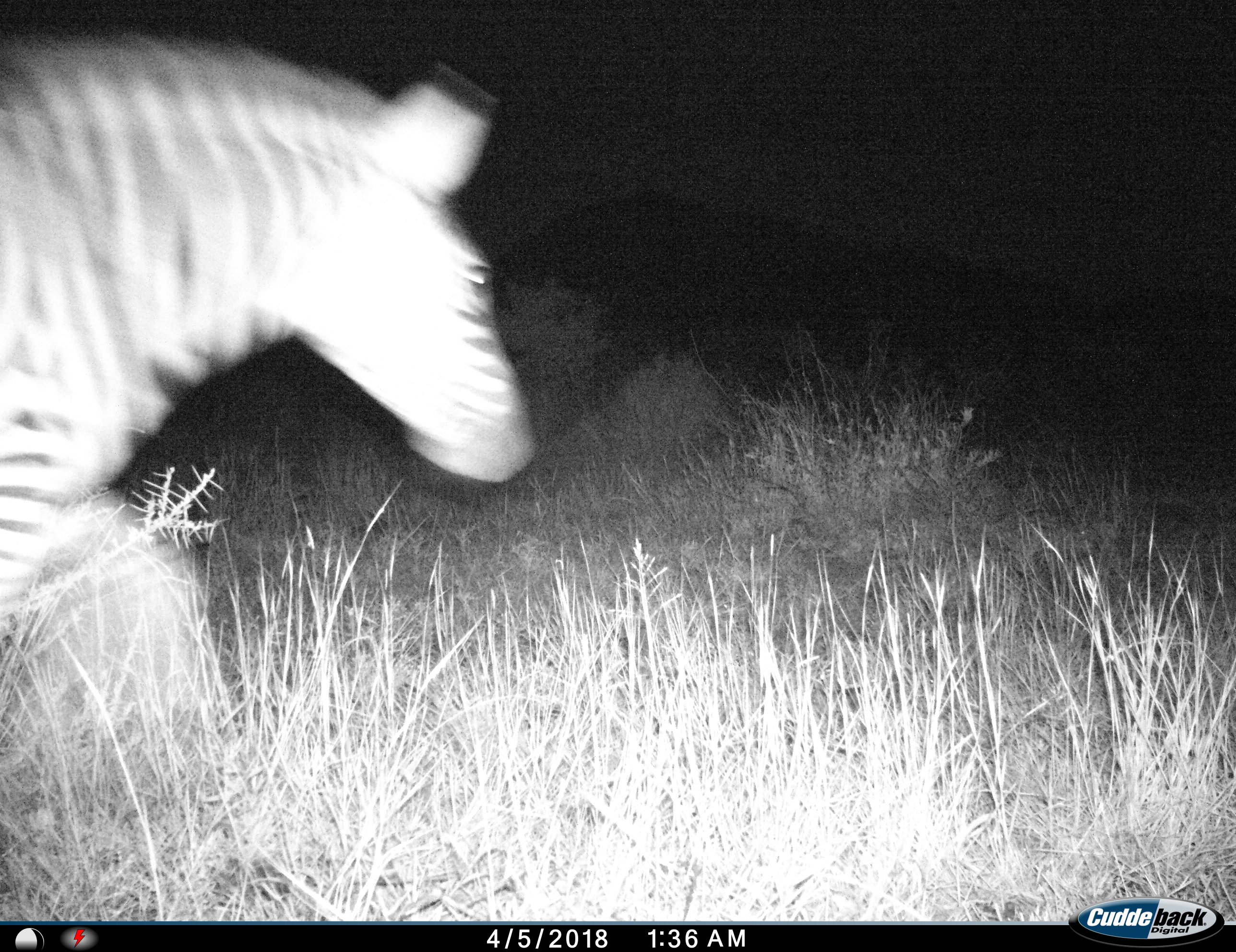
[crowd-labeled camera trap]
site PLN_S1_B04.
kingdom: Animalia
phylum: Chordata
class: Mammalia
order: Perissodactyla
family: Equidae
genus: Equus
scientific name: Equus quagga burchellii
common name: burchell's zebra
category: zebraburchells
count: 1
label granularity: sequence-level